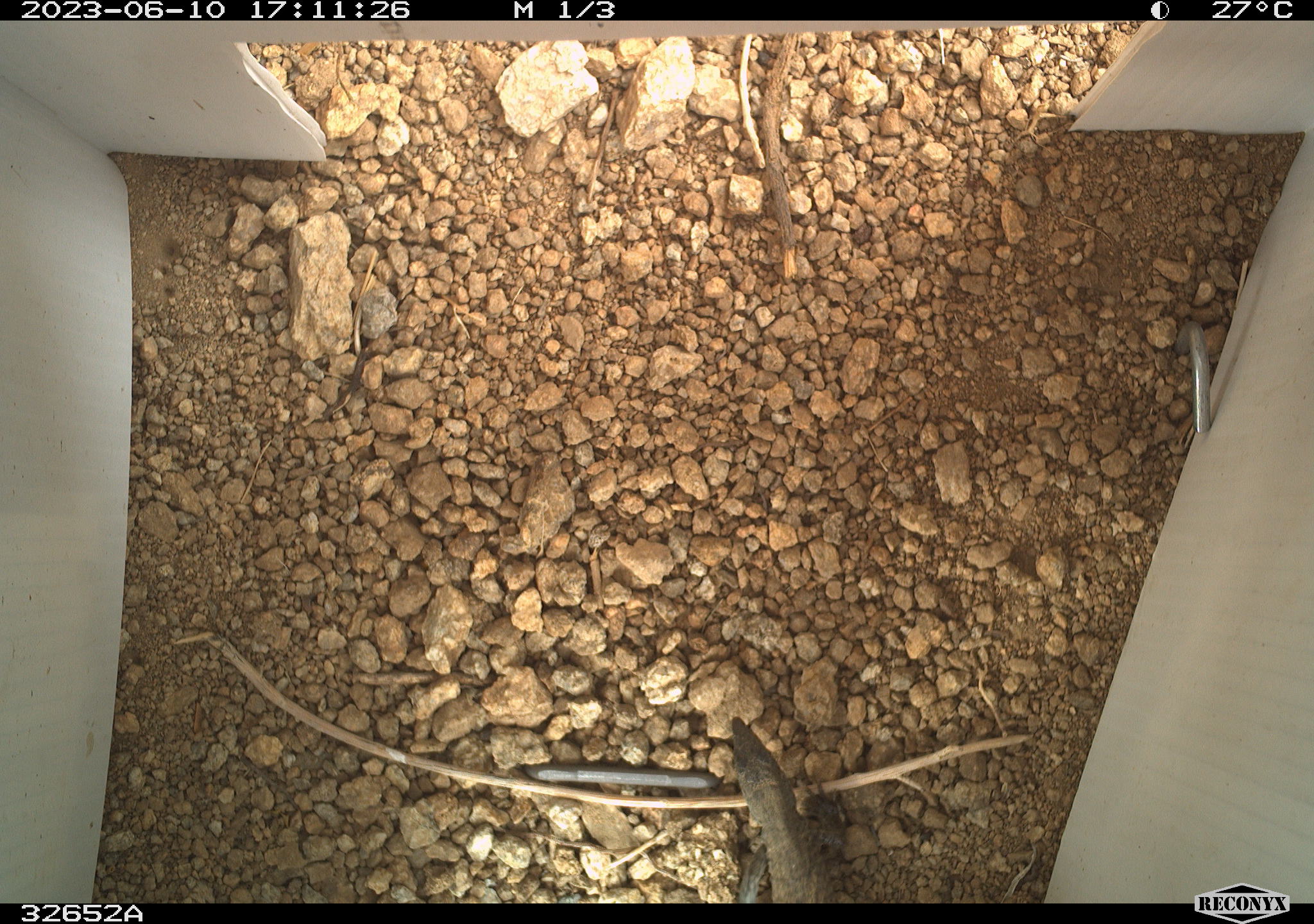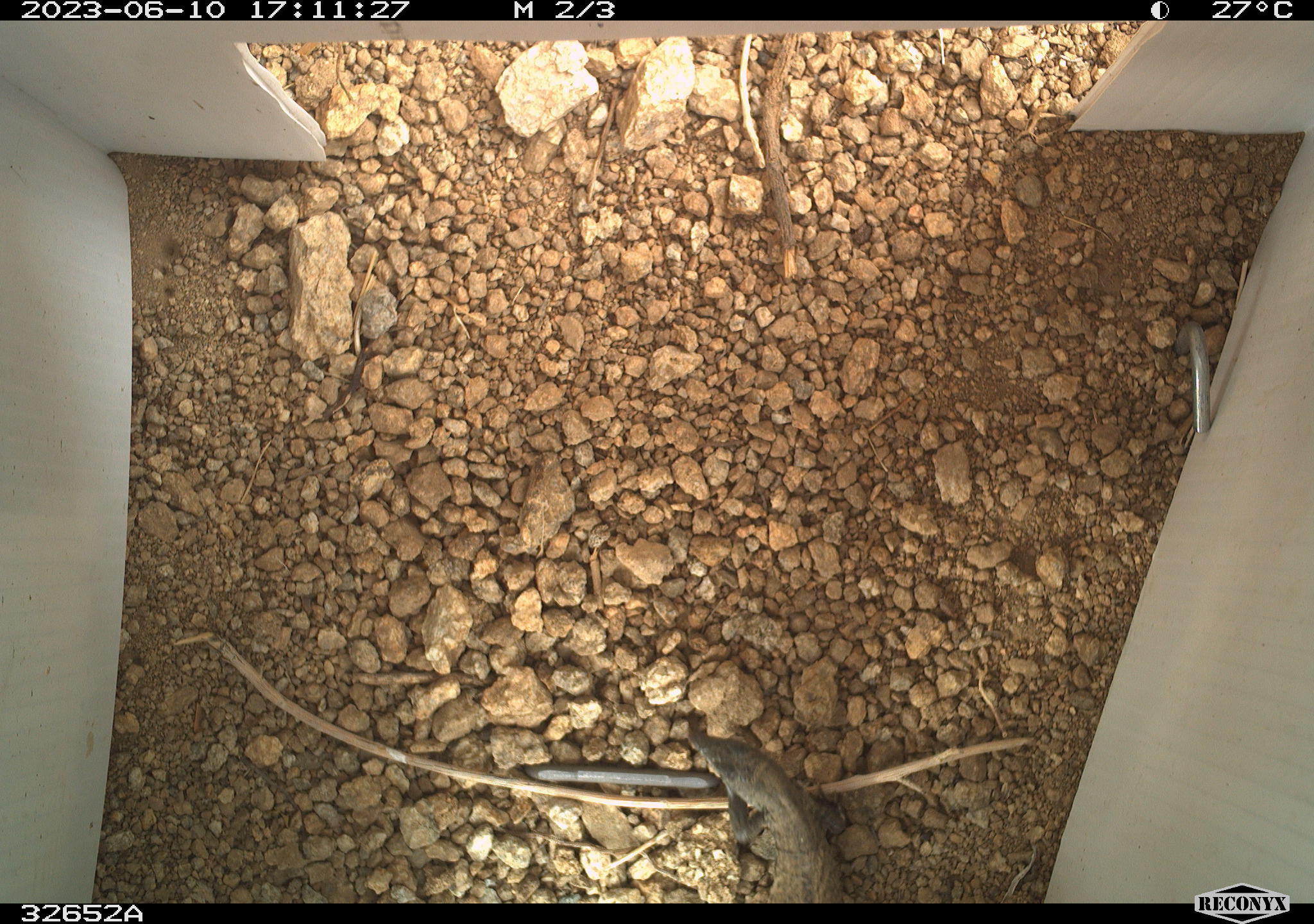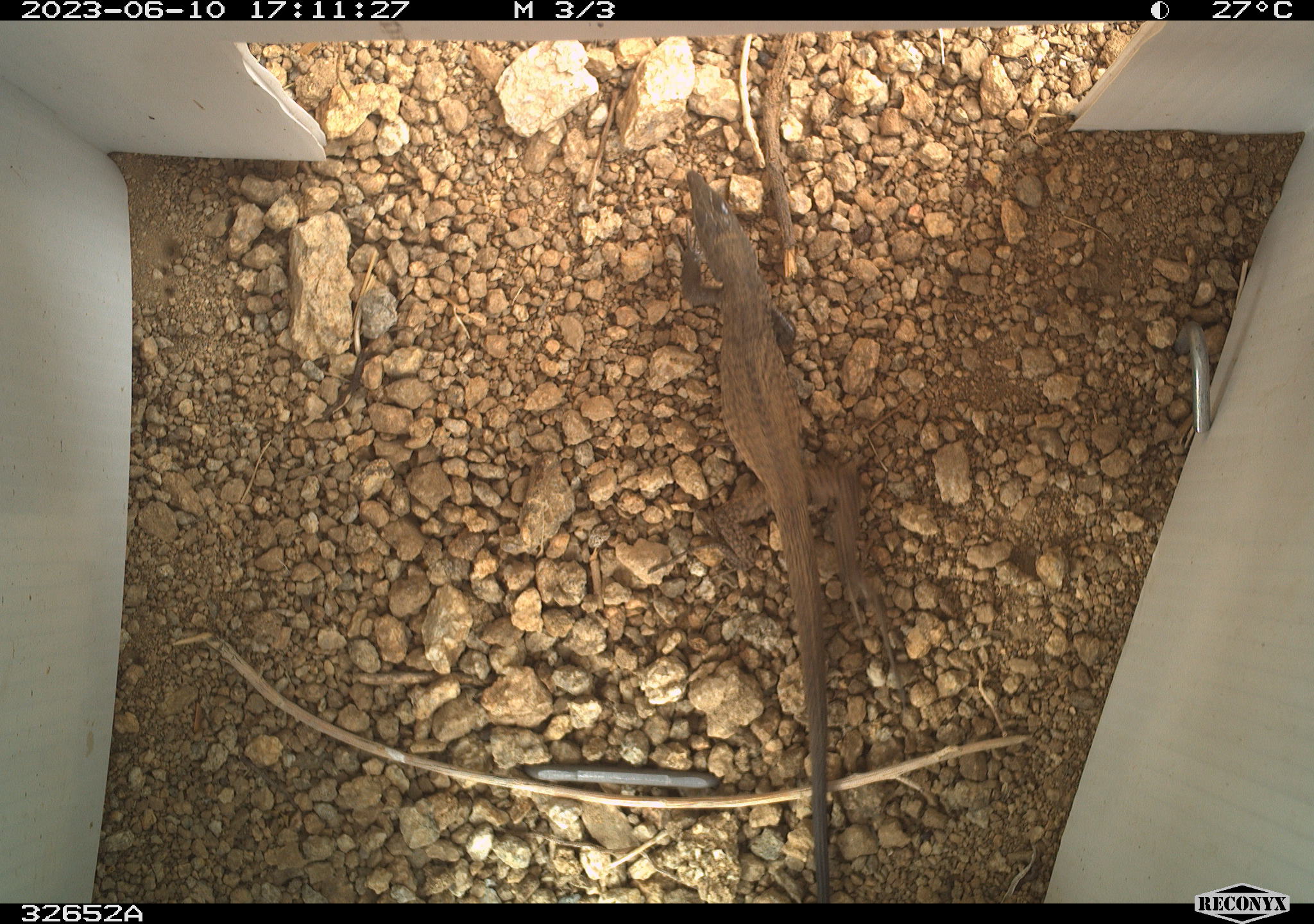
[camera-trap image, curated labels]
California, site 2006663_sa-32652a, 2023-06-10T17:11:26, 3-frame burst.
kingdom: Animalia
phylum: Chordata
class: Reptilia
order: Squamata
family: Teiidae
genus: Aspidoscelis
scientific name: Aspidoscelis tigris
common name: western whiptail